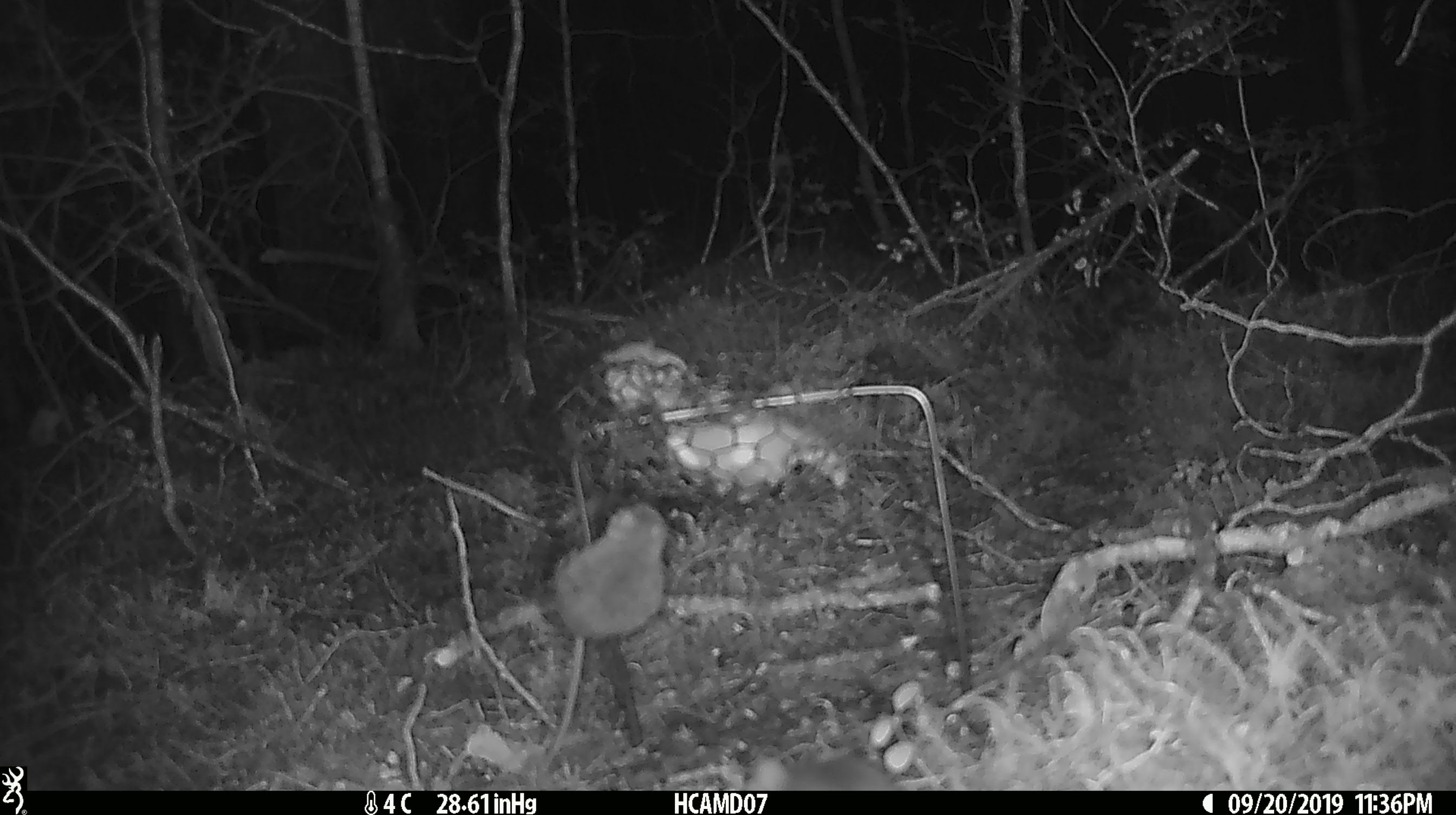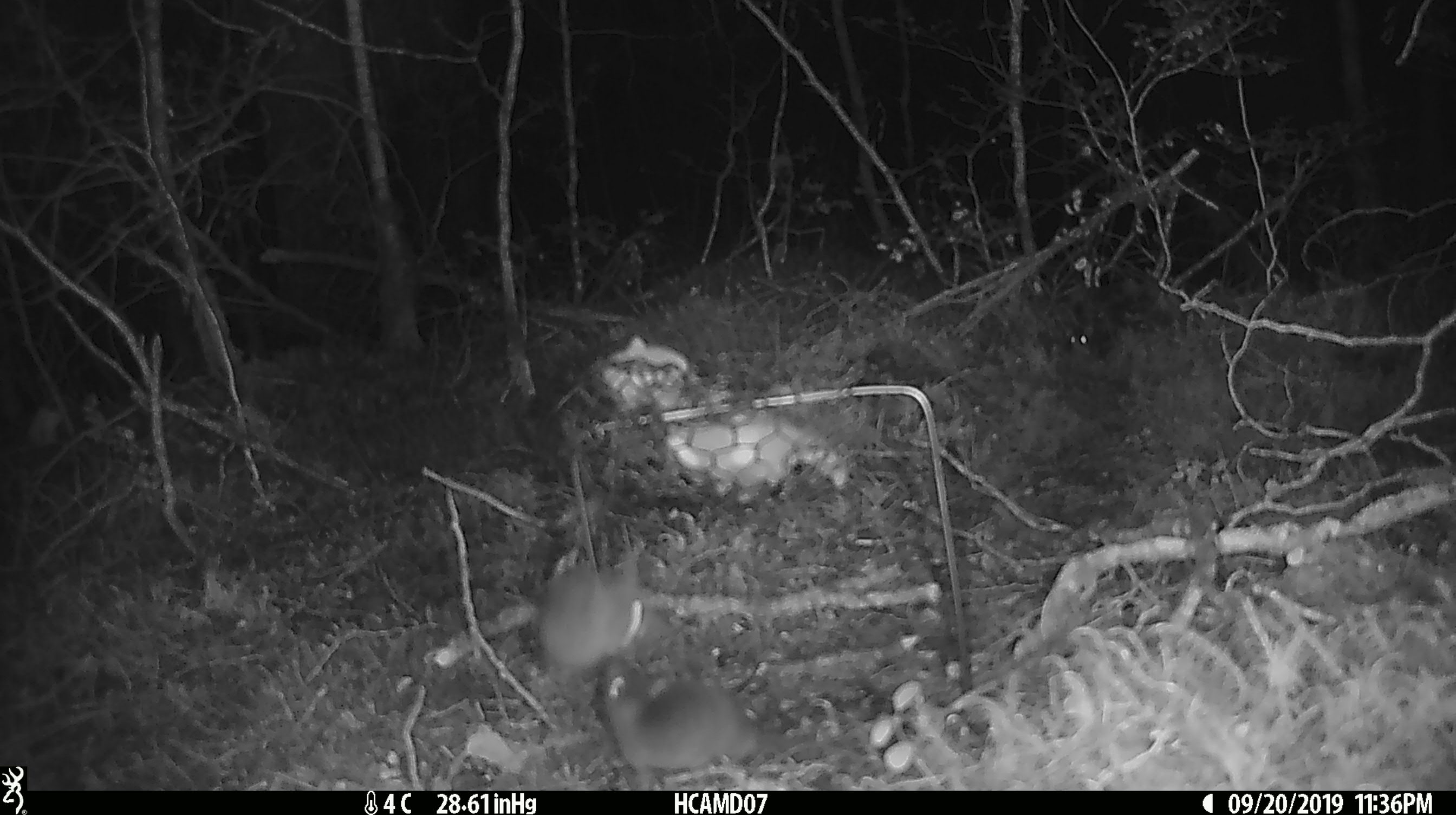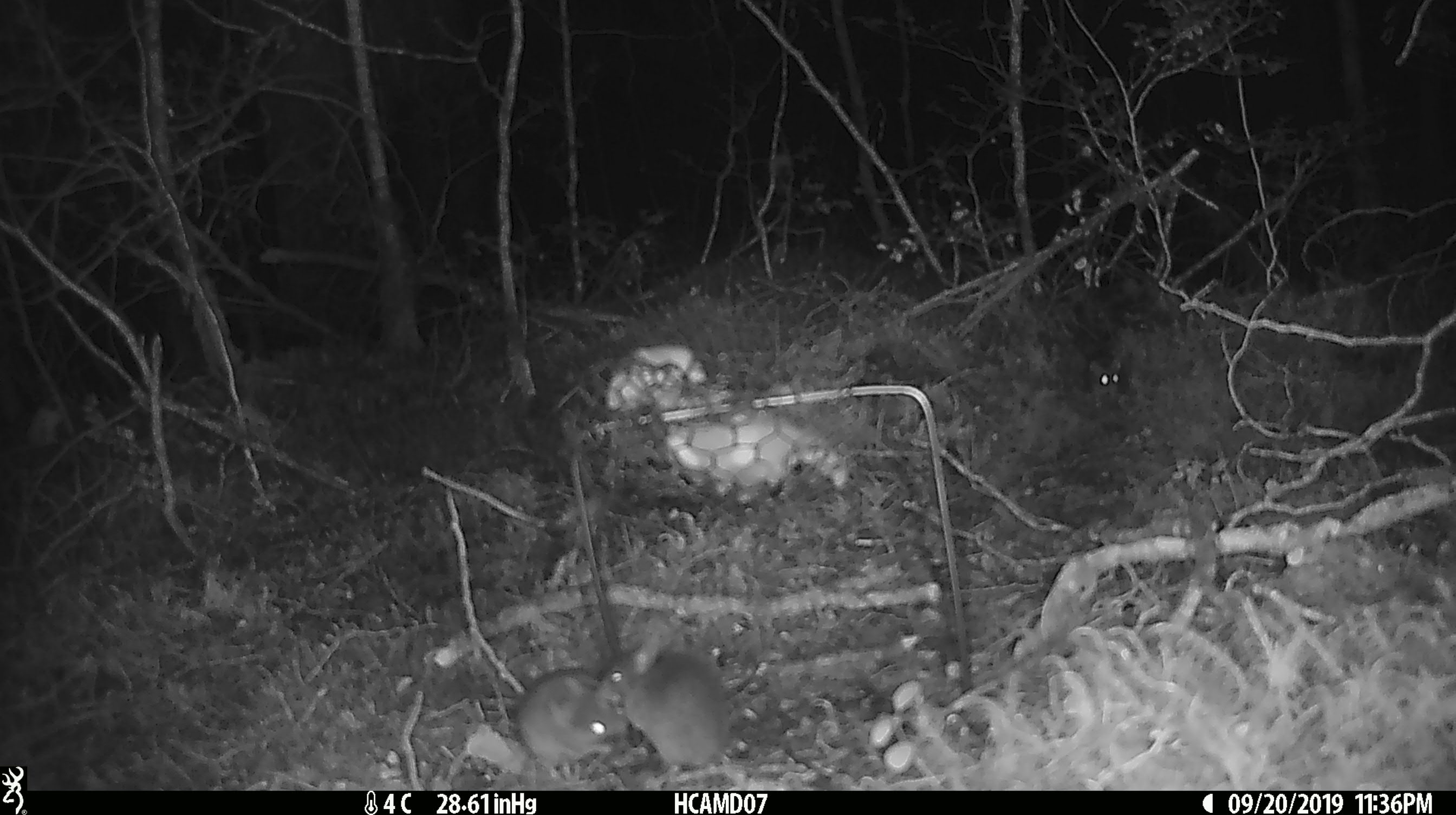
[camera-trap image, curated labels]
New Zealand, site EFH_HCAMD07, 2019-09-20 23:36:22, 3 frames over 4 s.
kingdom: Animalia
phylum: Chordata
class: Mammalia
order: Rodentia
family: Muridae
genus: Mus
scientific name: Mus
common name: mouse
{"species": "mouse (Mus)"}